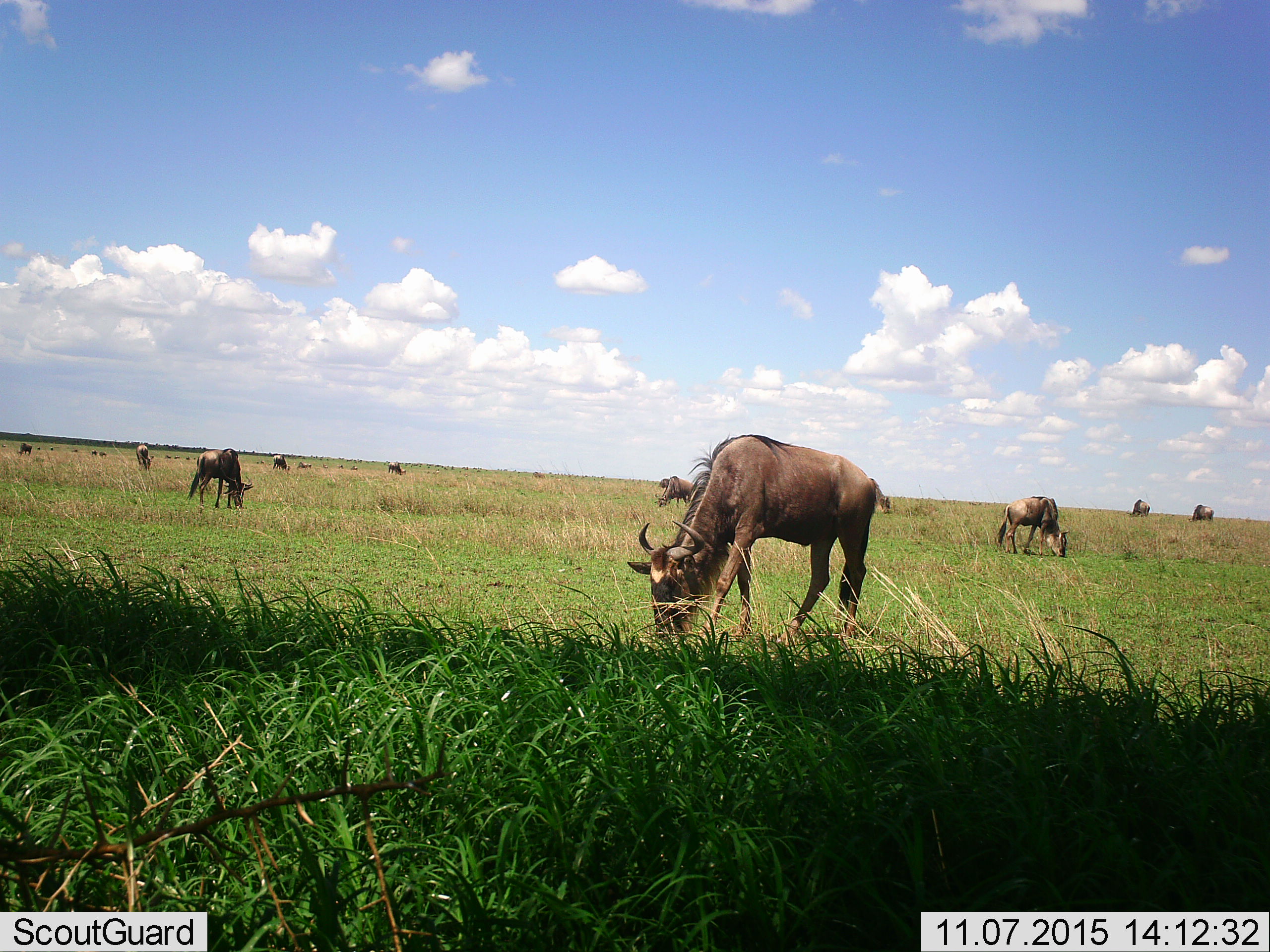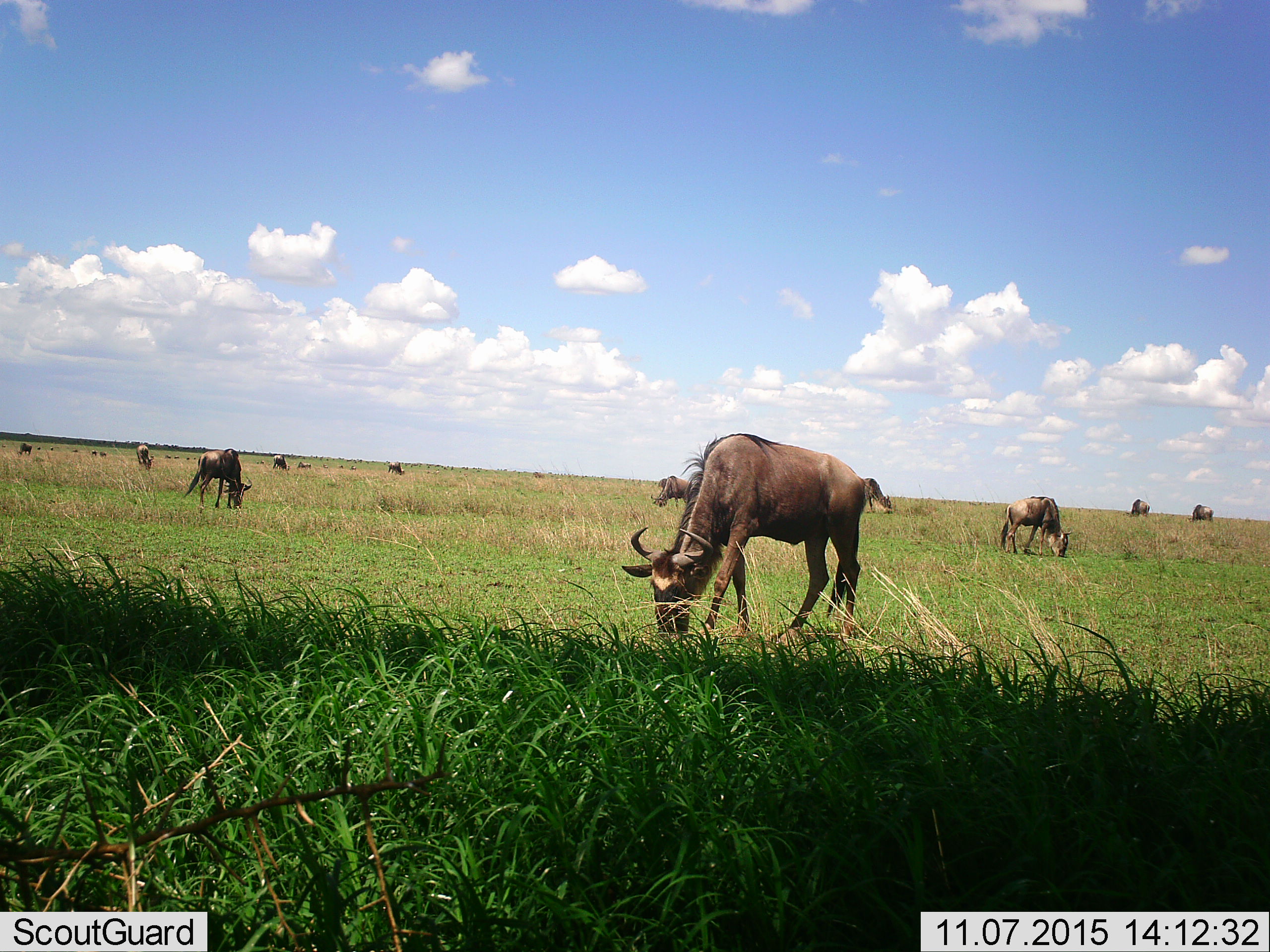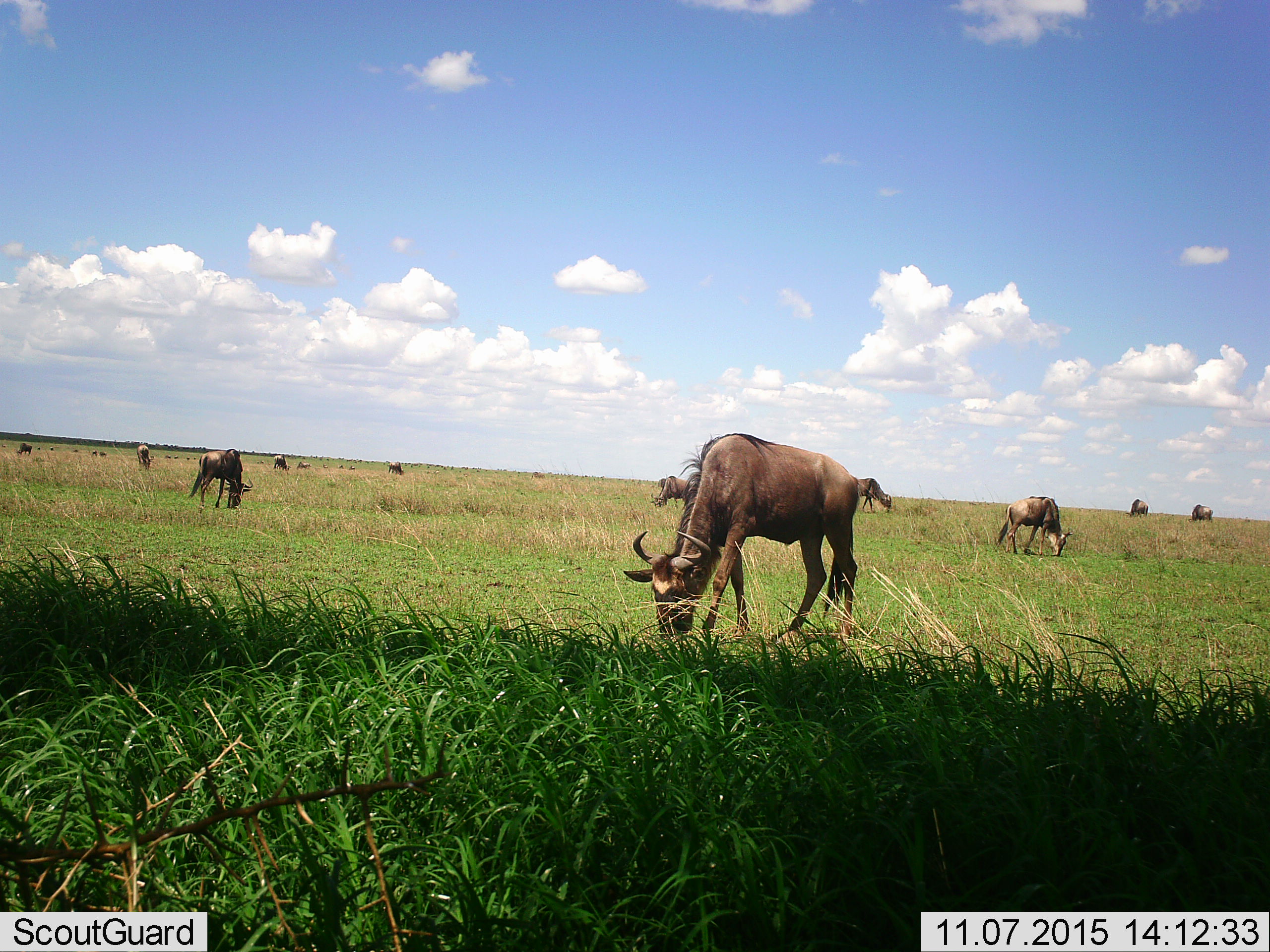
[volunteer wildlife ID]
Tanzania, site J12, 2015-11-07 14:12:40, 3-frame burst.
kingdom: Animalia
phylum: Chordata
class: Mammalia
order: Artiodactyla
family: Bovidae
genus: Connochaetes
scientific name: Connochaetes taurinus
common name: blue wildebeest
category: wildebeest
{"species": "wildebeest (blue wildebeest) (Connochaetes taurinus)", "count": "11-50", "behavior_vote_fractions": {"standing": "40%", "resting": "0%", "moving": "10%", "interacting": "10%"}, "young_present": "0%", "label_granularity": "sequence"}